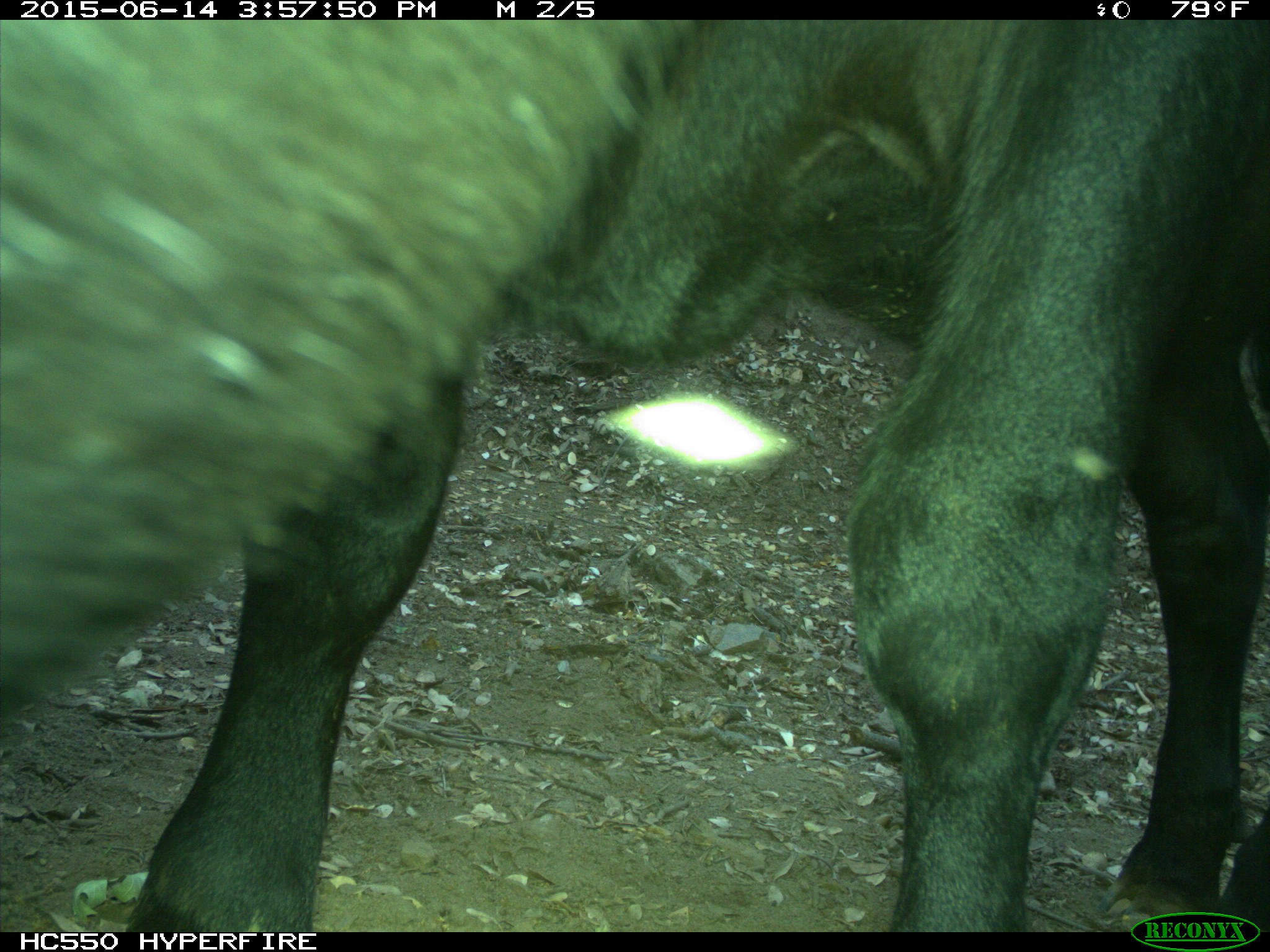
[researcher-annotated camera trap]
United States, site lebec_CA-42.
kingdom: Animalia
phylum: Chordata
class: Mammalia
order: Artiodactyla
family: Bovidae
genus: Bos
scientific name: Bos taurus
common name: domestic cow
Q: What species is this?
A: Bos taurus (domestic cow).